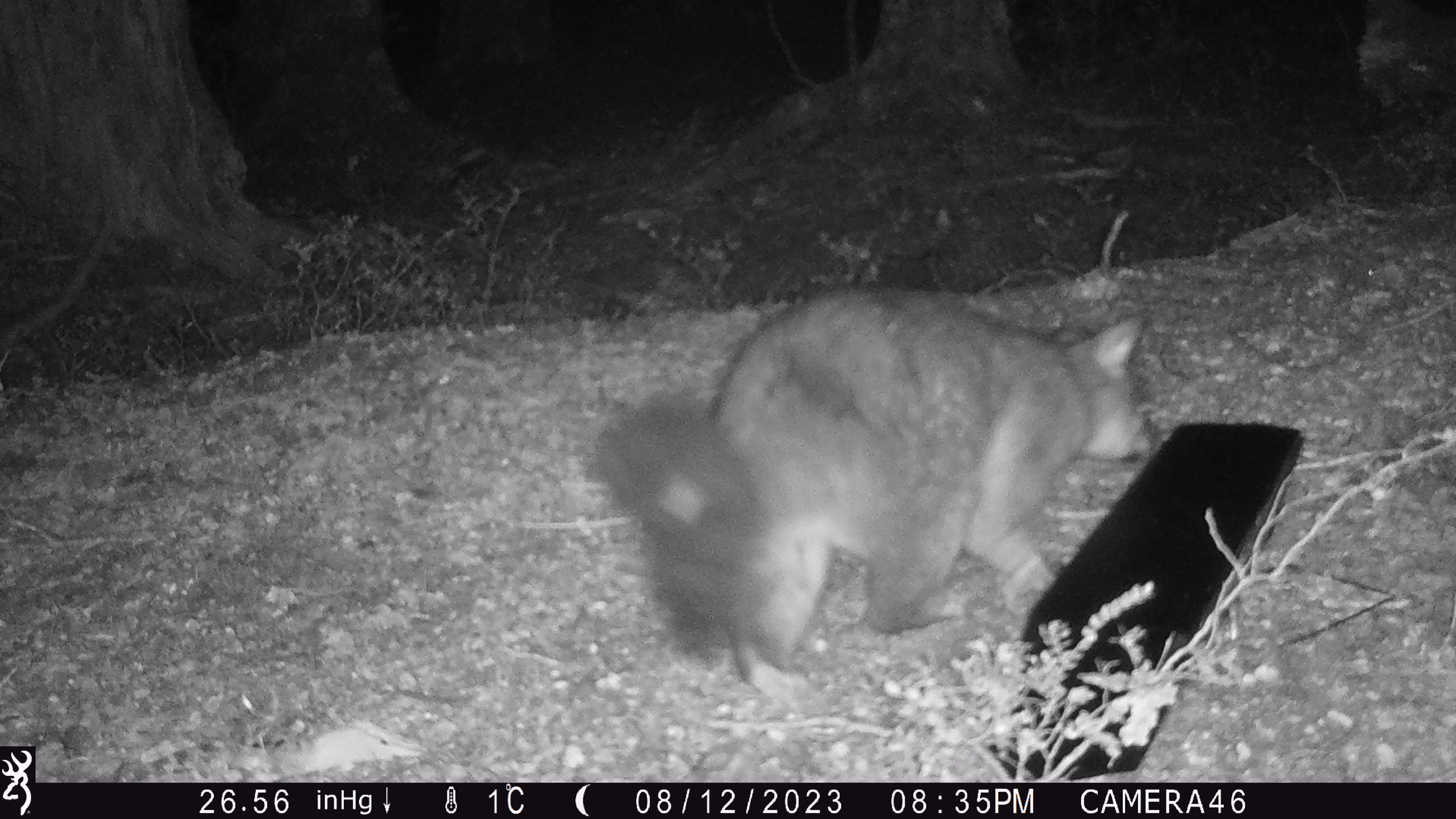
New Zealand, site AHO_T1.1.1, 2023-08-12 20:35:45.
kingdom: Animalia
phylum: Chordata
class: Mammalia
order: Carnivora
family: Mustelidae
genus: Mustela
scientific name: Mustela erminea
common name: stoat